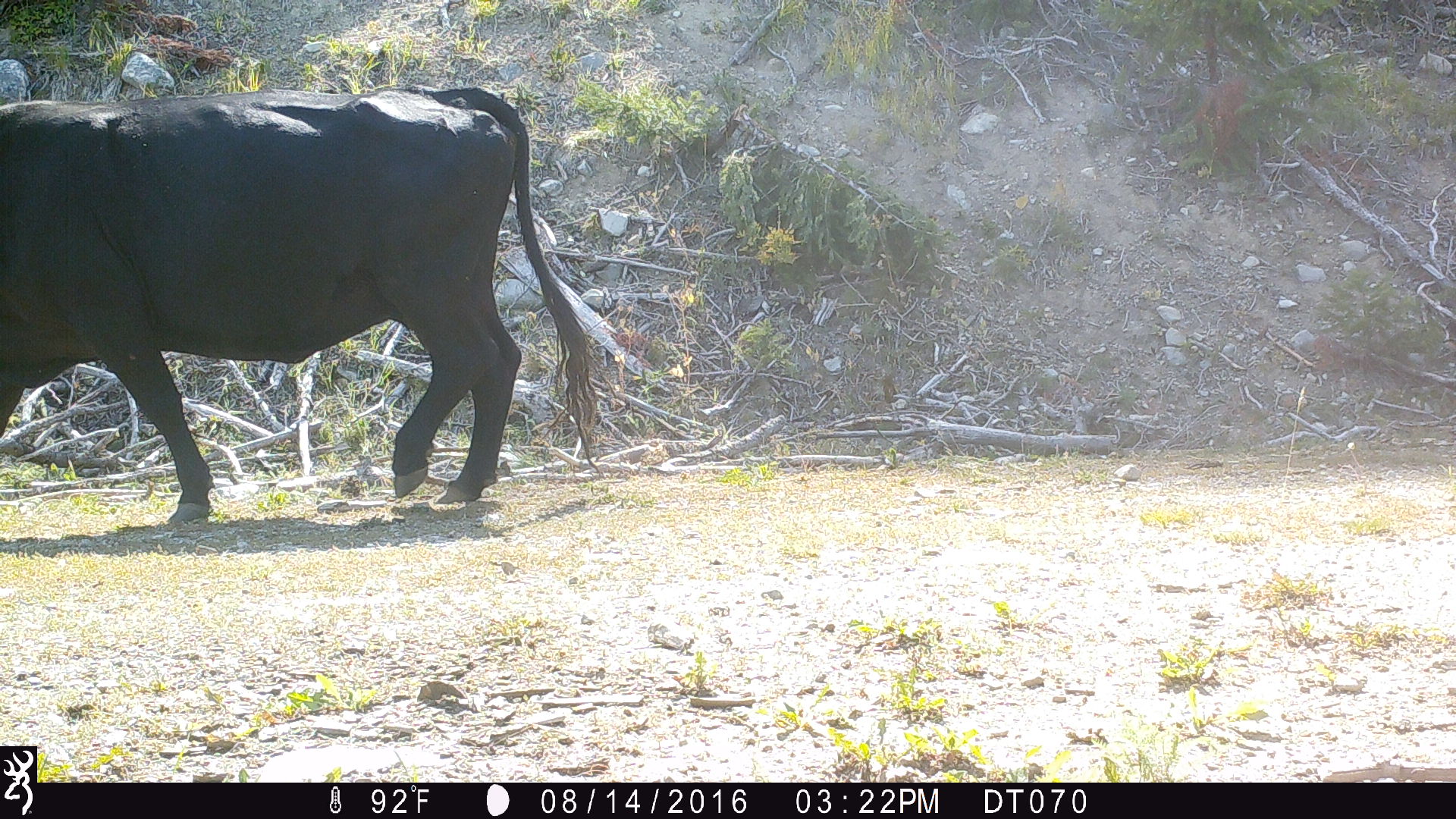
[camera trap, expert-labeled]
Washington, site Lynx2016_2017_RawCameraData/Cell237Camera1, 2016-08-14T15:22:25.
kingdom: Animalia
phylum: Chordata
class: Mammalia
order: Artiodactyla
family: Bovidae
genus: Bos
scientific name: Bos taurus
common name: domestic cattle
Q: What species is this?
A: Domestic cattle (Bos taurus).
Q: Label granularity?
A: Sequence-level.